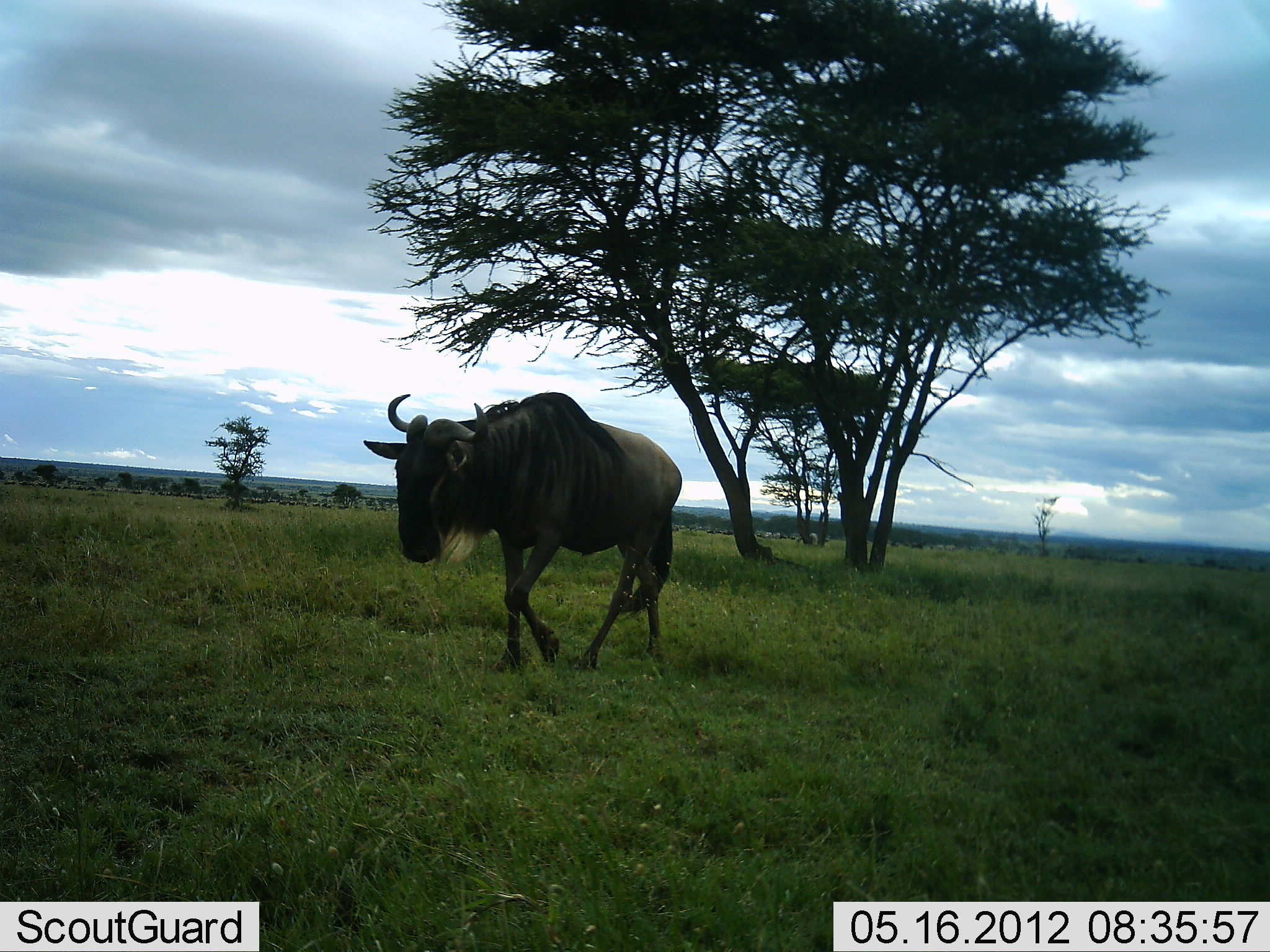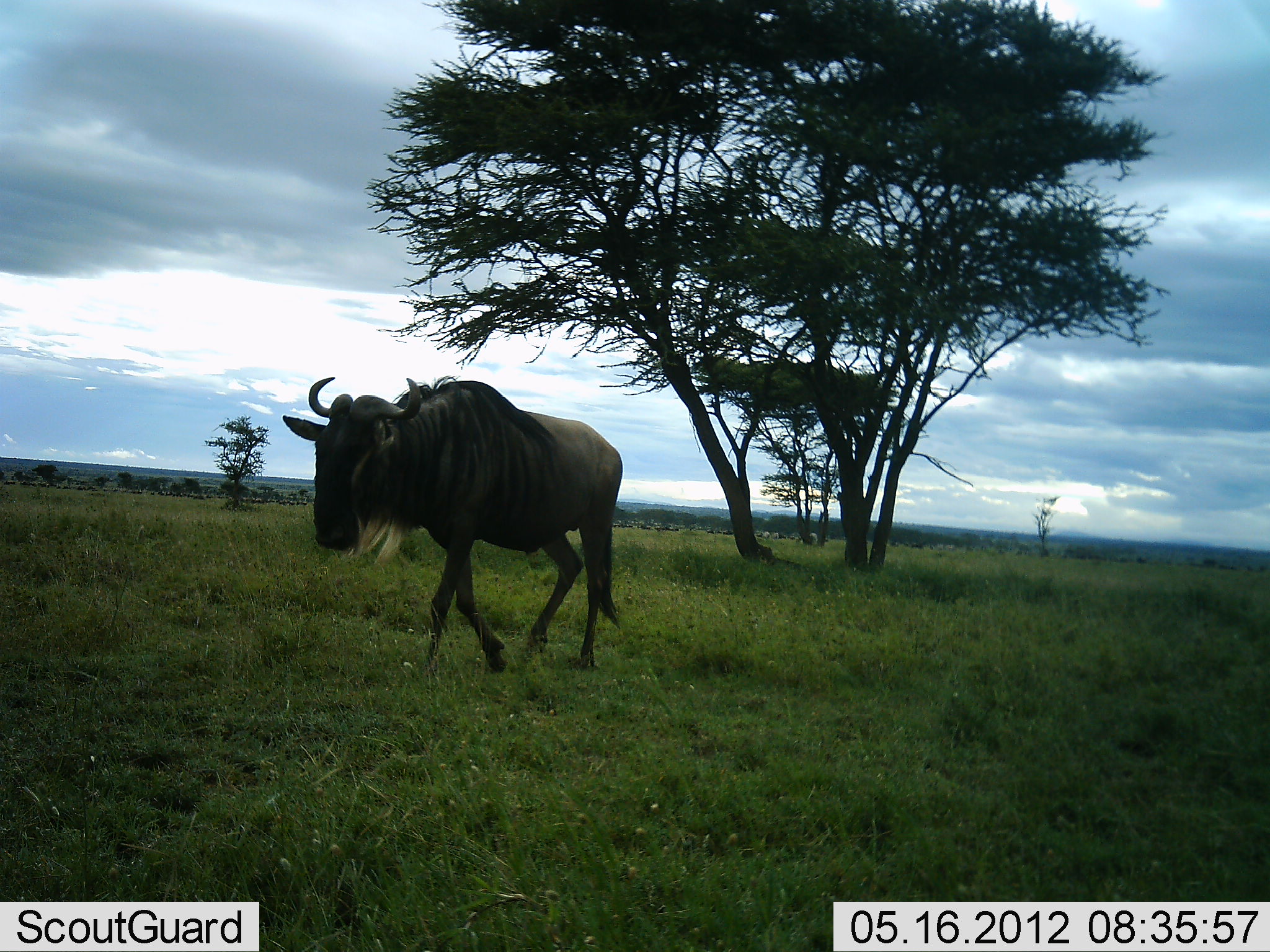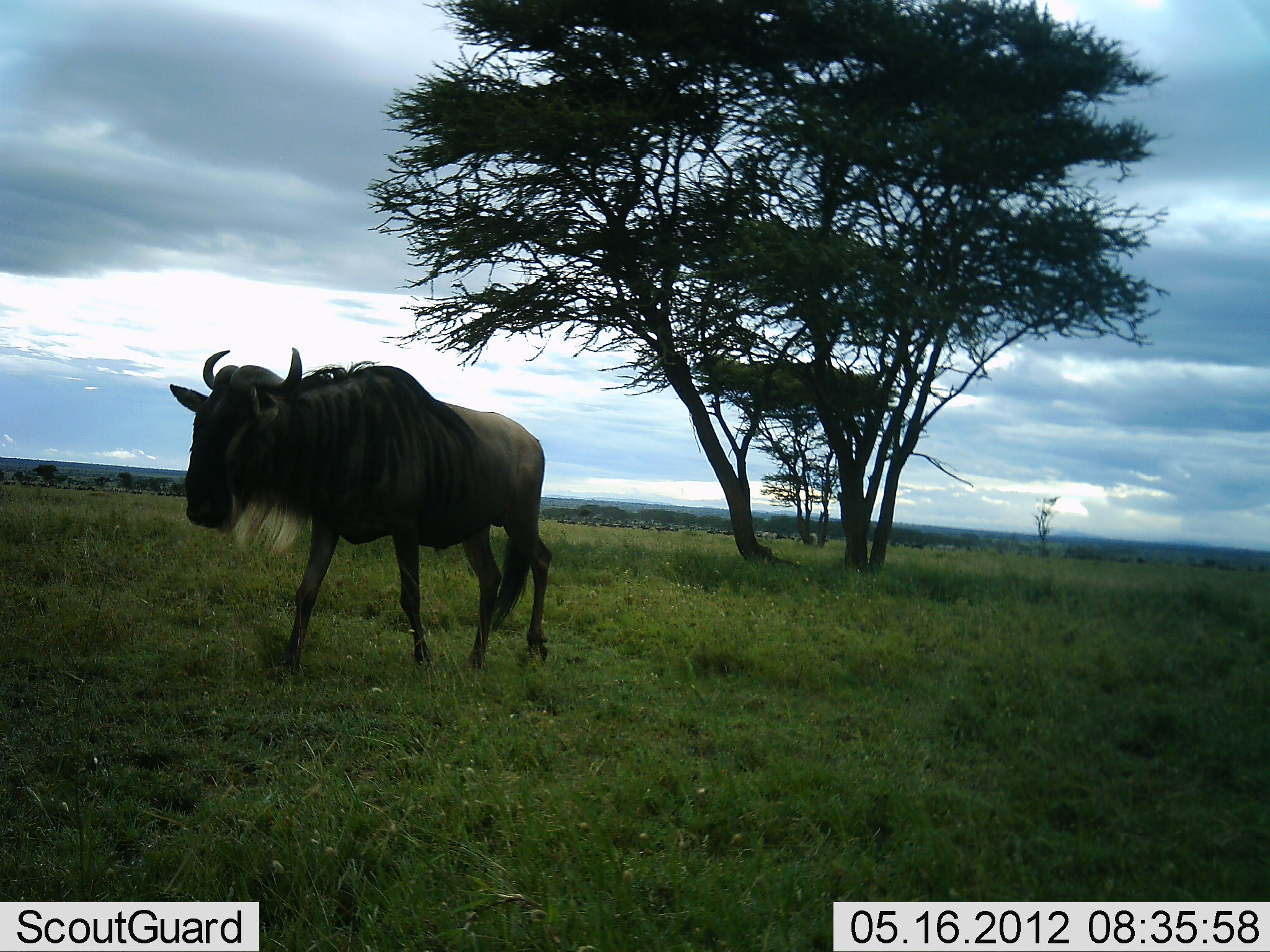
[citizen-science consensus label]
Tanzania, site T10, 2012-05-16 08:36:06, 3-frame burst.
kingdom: Animalia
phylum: Chordata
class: Mammalia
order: Artiodactyla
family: Bovidae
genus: Connochaetes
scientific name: Connochaetes taurinus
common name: blue wildebeest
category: wildebeest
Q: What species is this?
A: Wildebeest (blue wildebeest) (Connochaetes taurinus).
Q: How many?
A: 1.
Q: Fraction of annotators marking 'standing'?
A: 0%.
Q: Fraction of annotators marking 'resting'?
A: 0%.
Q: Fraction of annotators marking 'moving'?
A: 100%.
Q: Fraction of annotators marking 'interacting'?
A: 0%.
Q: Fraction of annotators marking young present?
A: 0%.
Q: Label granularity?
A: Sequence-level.